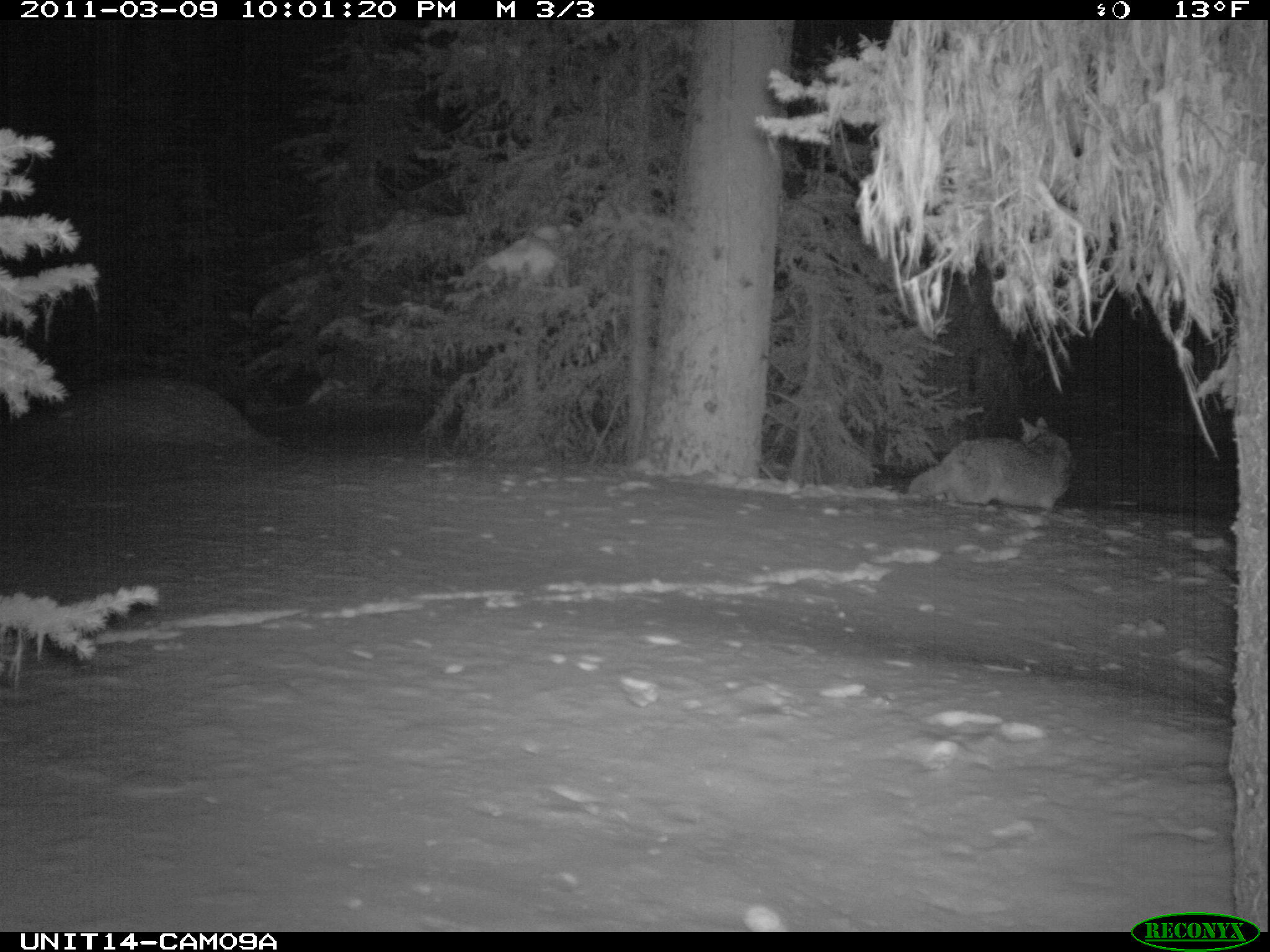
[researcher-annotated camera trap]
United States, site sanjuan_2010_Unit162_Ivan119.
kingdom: Animalia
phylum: Chordata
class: Mammalia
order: Carnivora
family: Canidae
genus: Canis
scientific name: Canis latrans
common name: coyote